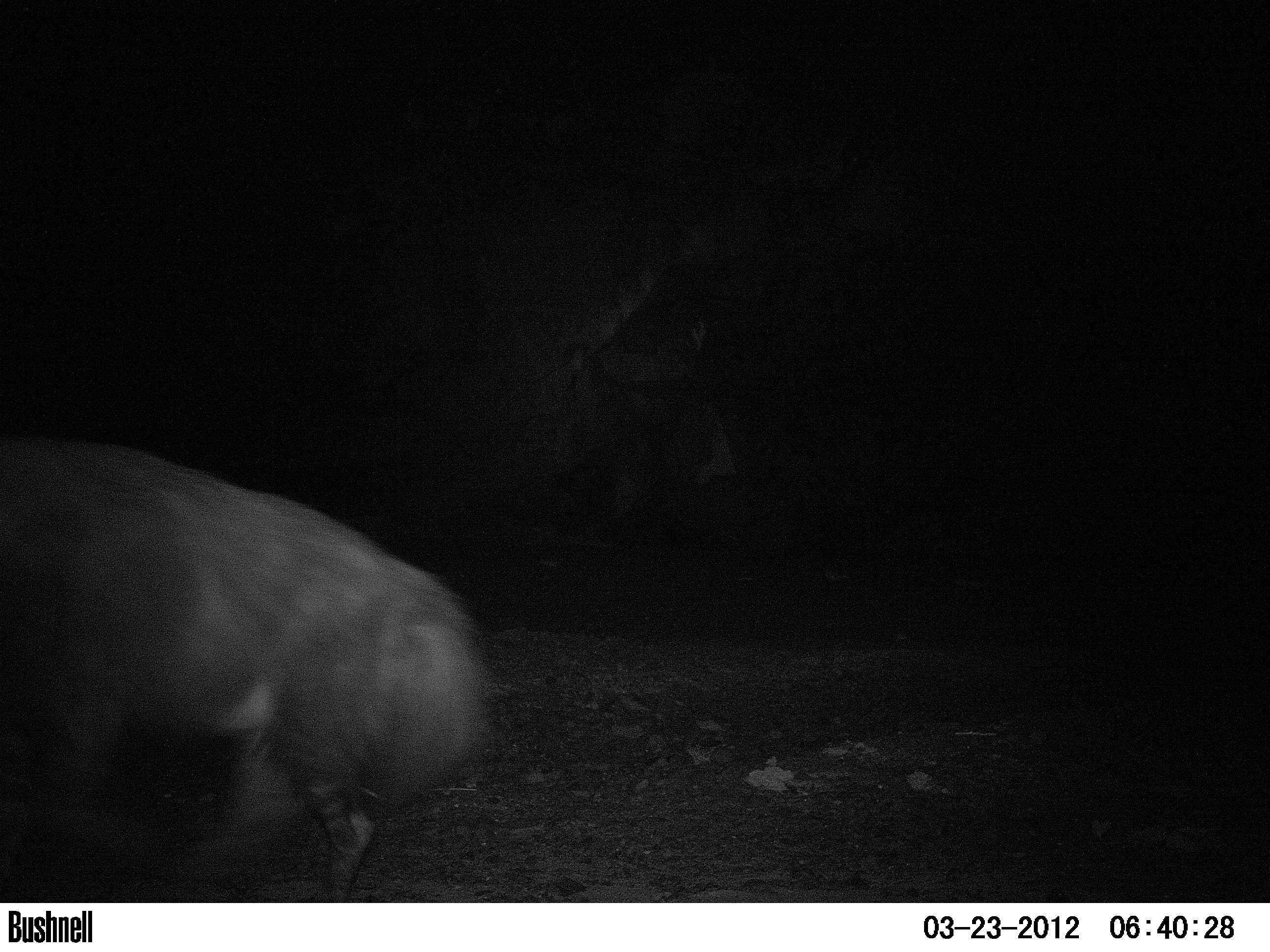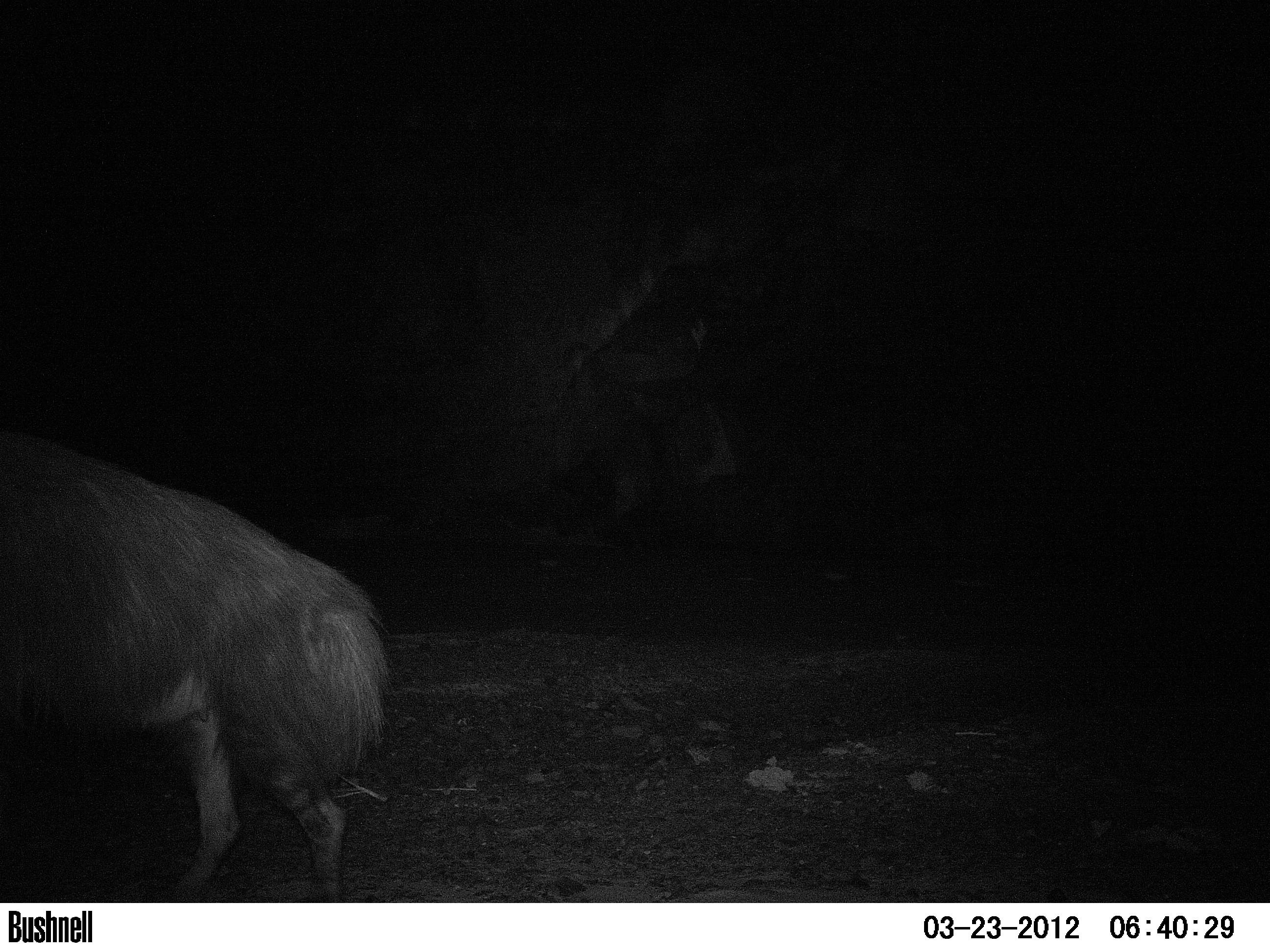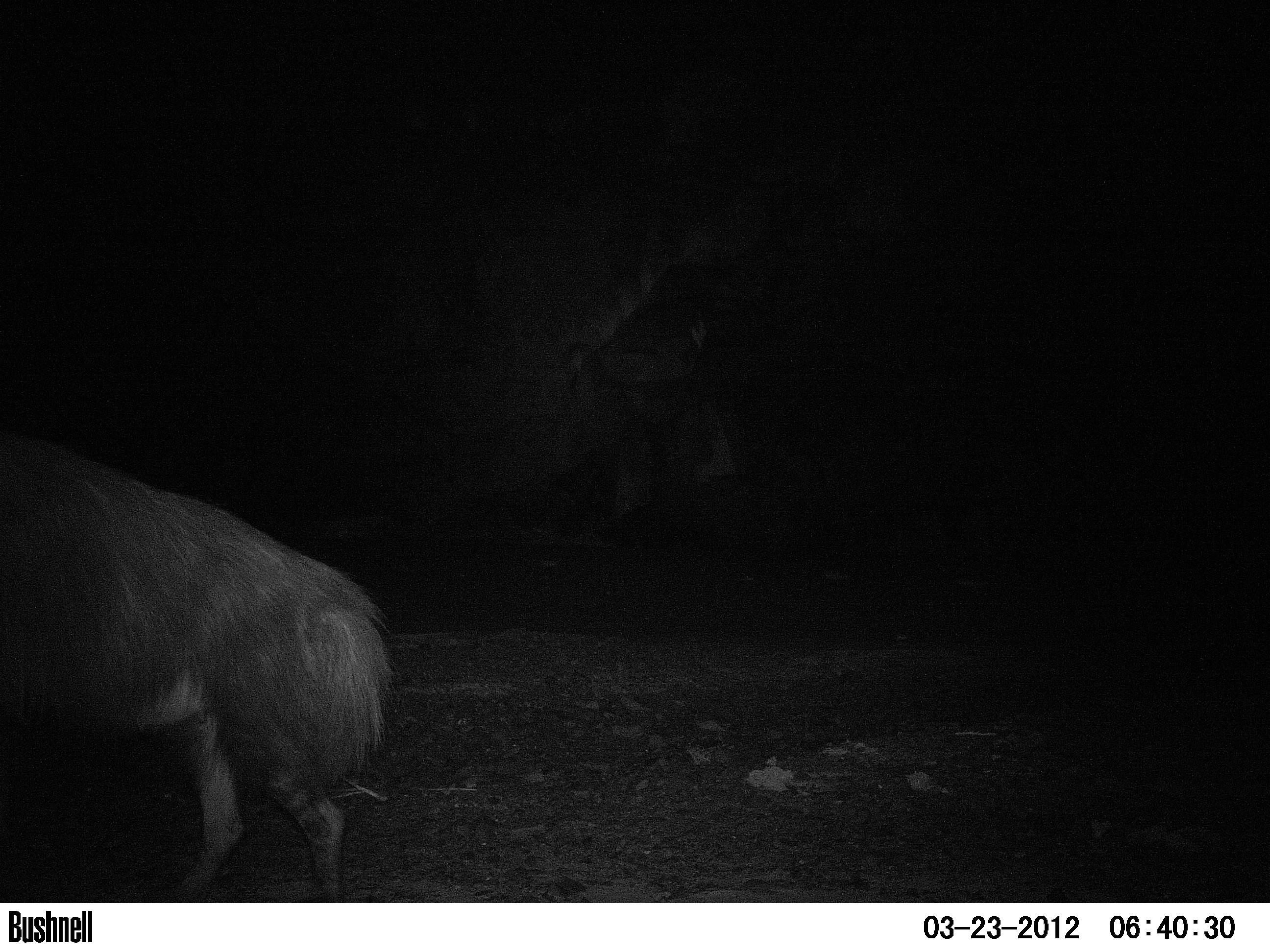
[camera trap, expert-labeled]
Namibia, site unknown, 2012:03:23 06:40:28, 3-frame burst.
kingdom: Animalia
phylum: Chordata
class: Mammalia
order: Carnivora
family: Hyaenidae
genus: Parahyaena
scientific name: Parahyaena brunnea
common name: brown hyena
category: hyaena brunnea